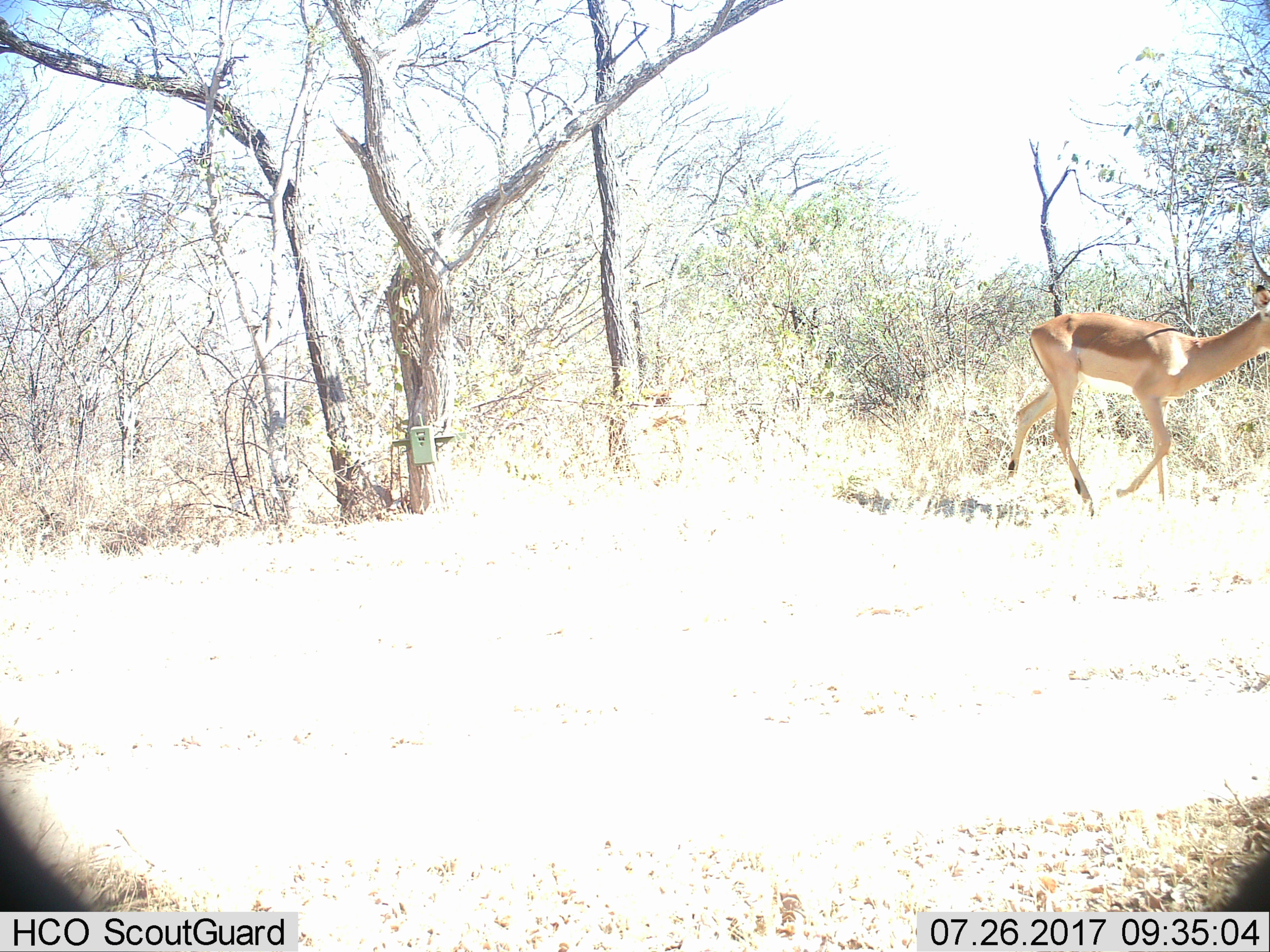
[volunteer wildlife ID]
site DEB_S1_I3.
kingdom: Animalia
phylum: Chordata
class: Mammalia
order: Artiodactyla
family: Bovidae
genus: Aepyceros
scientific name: Aepyceros melampus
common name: impala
Impala (Aepyceros melampus), count 1. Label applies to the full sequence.